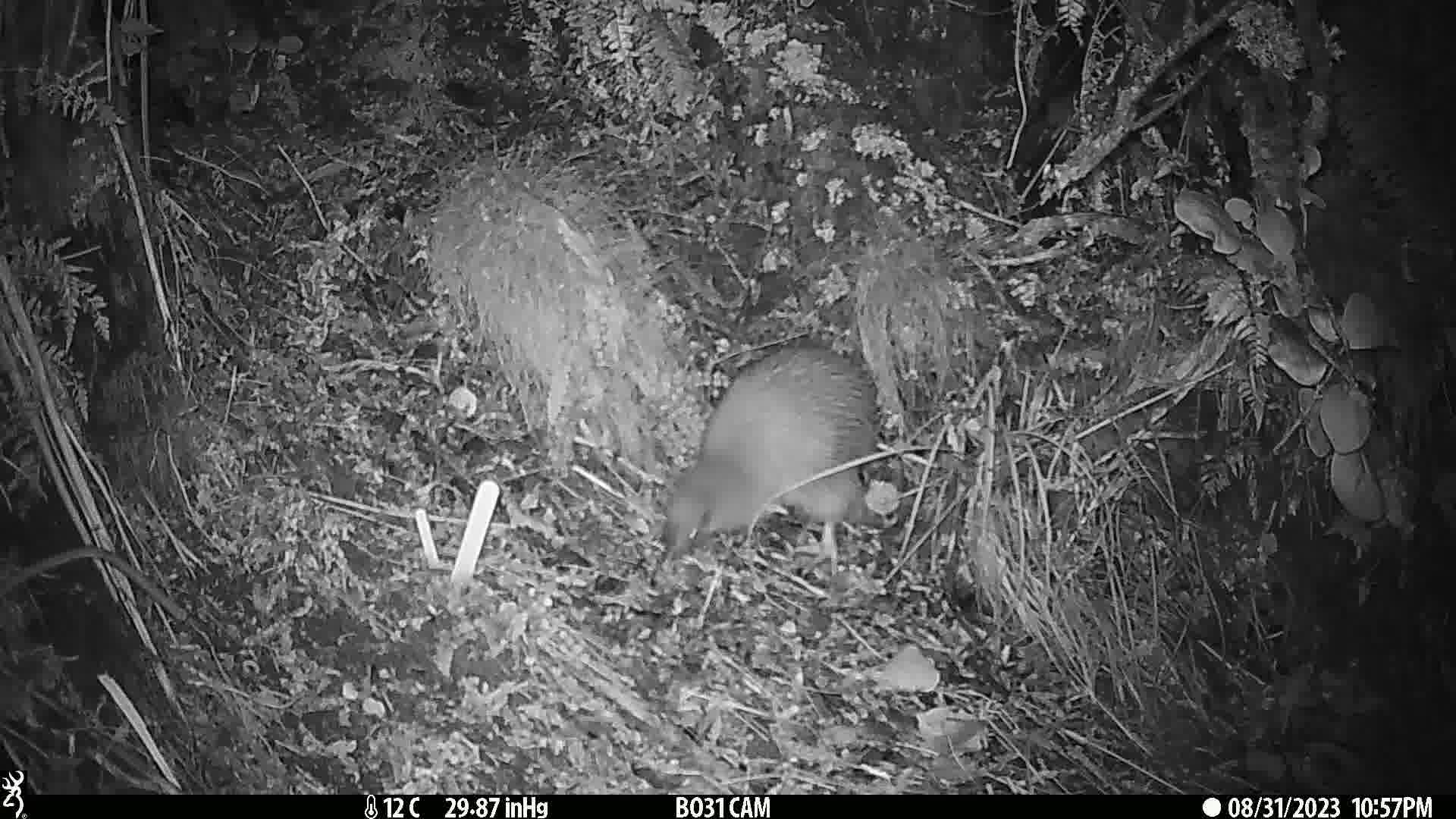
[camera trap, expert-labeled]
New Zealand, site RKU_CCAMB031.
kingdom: Animalia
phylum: Chordata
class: Aves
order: Apterygiformes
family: Apterygidae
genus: Apteryx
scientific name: Apteryx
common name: kiwi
Kiwi (Apteryx).